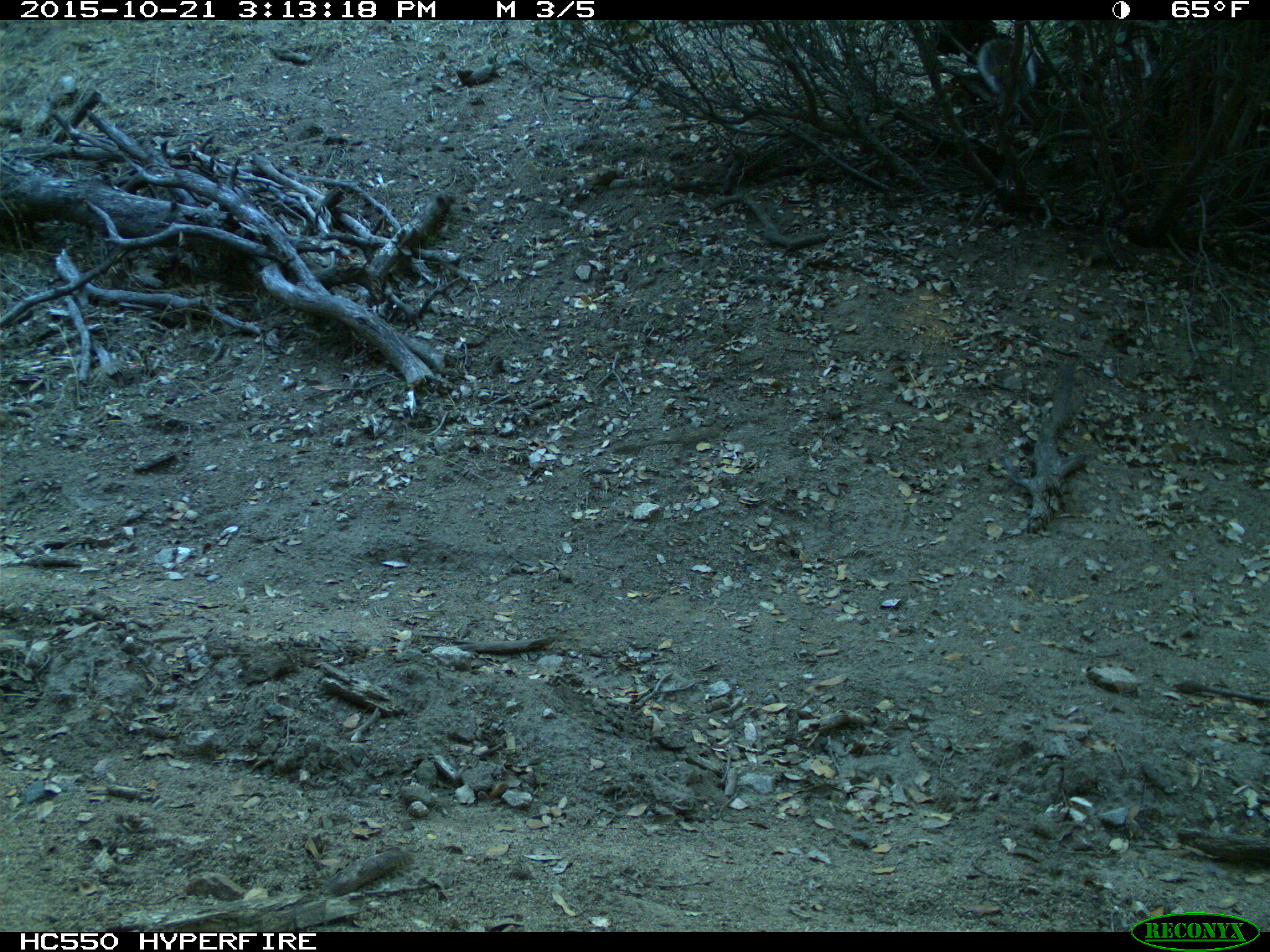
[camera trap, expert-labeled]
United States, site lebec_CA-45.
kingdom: Animalia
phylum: Chordata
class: Mammalia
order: Rodentia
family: Sciuridae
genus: Sciurus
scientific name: Sciurus carolinensis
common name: eastern gray squirrel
Sciurus carolinensis (eastern gray squirrel).